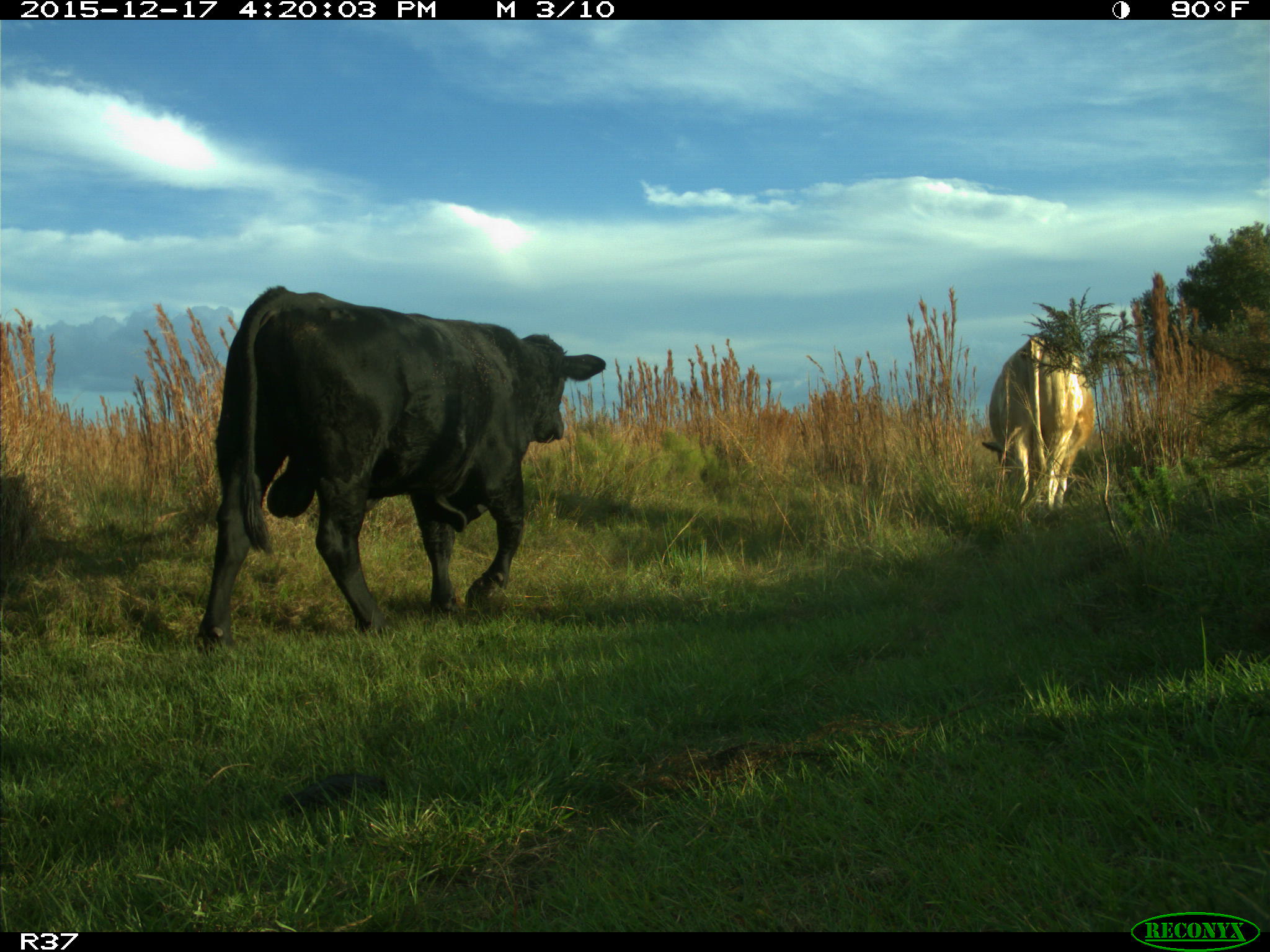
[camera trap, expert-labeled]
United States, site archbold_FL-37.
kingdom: Animalia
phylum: Chordata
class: Mammalia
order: Artiodactyla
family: Bovidae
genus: Bos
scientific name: Bos taurus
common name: domestic cow